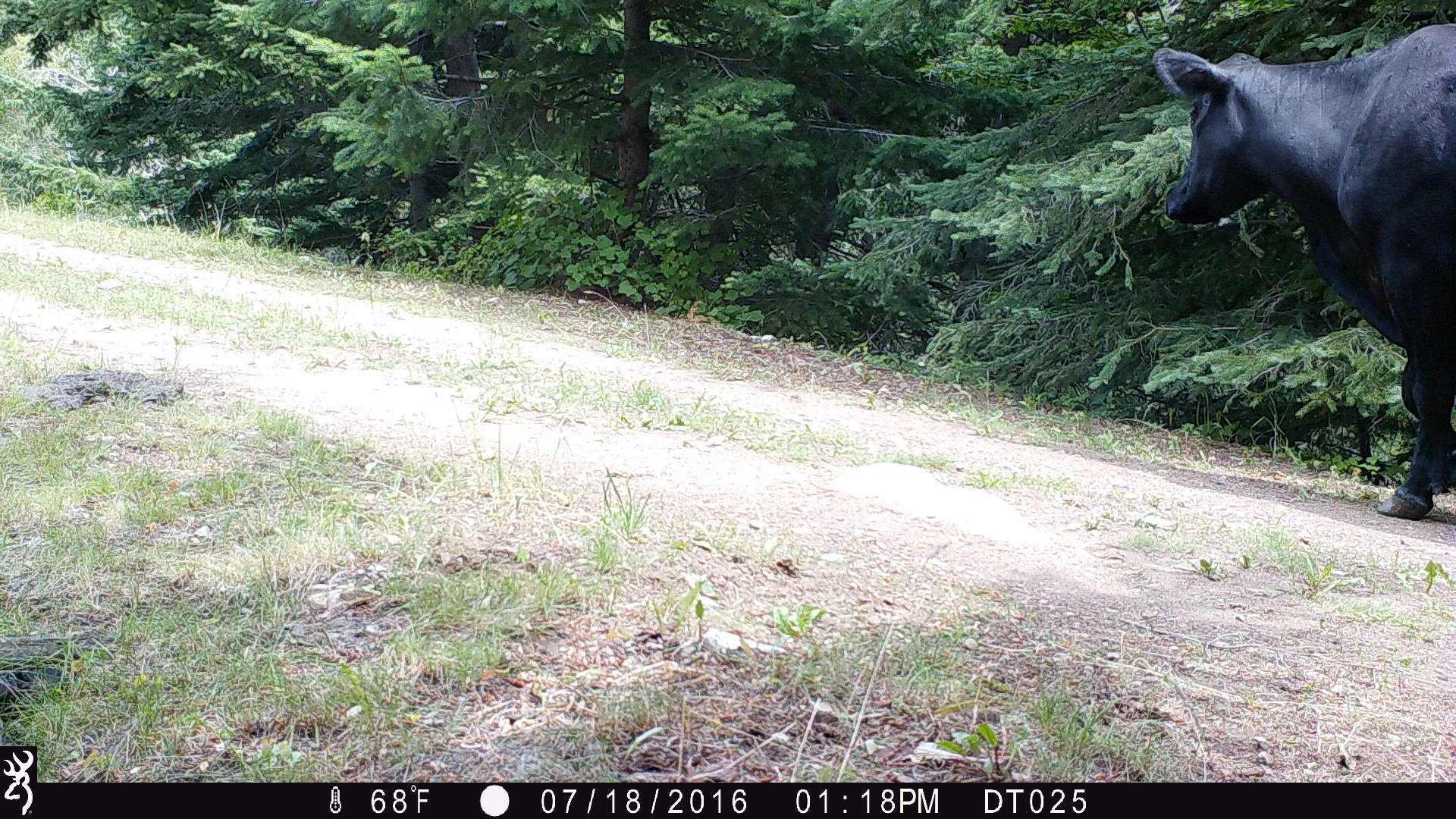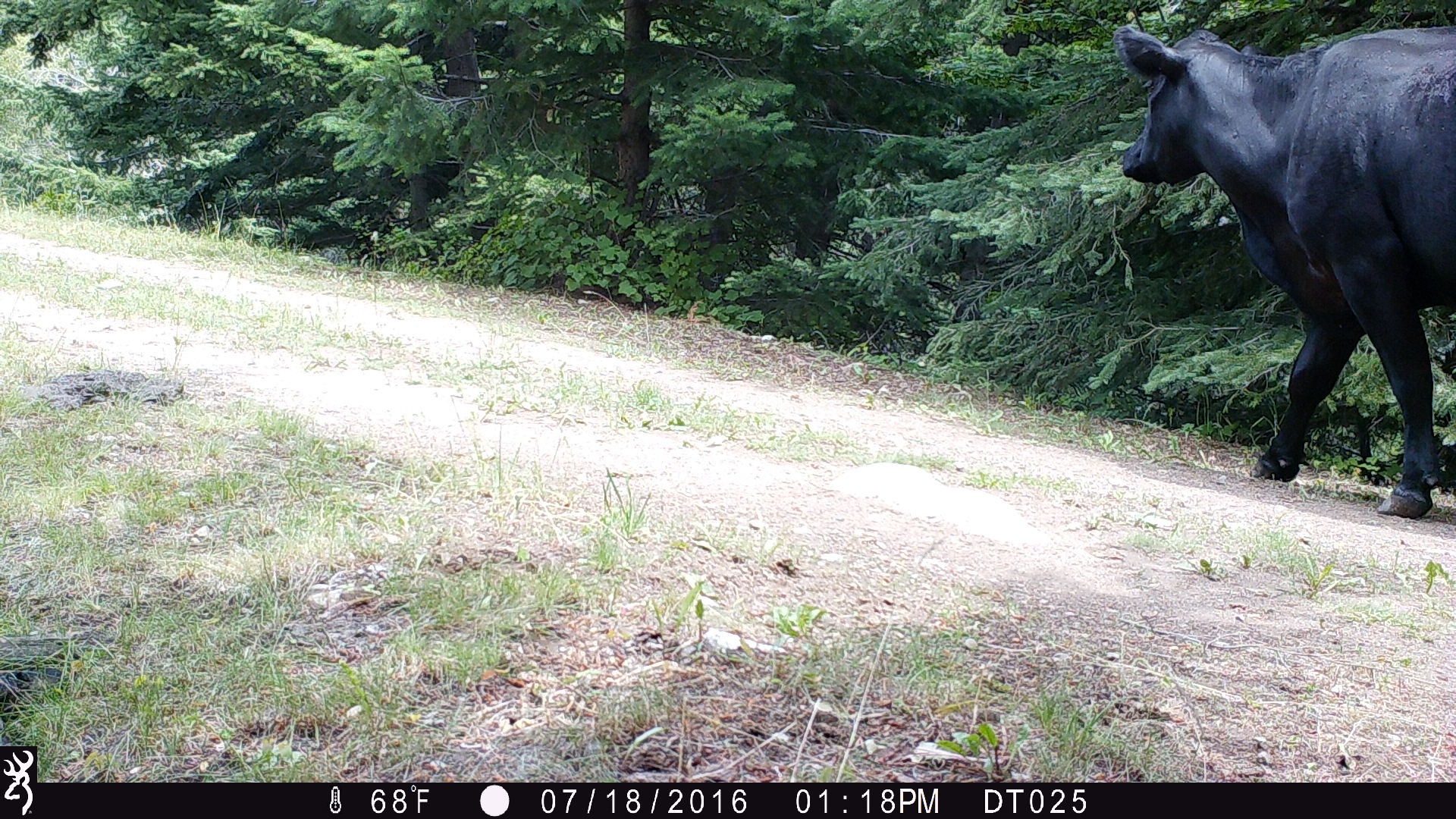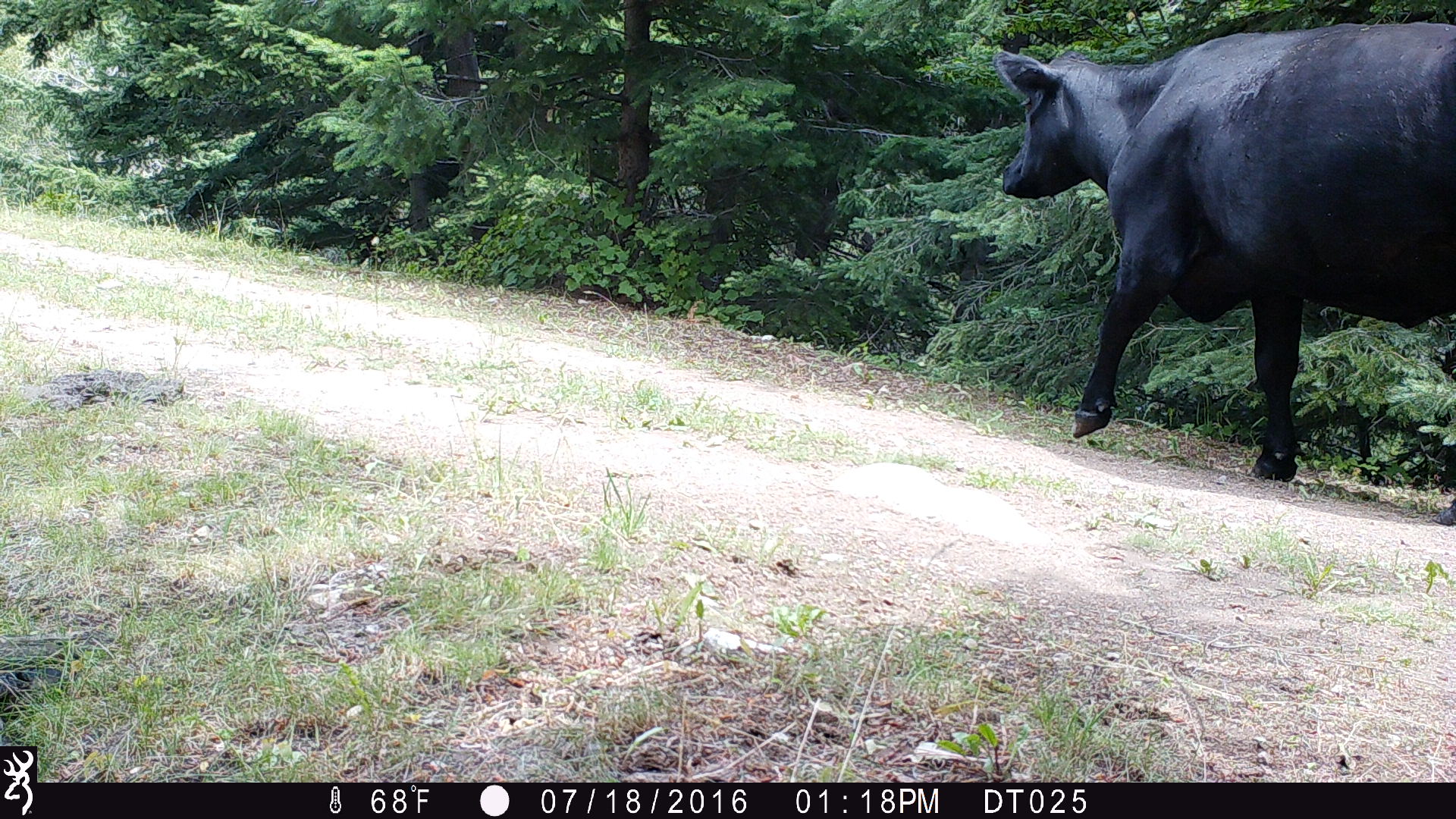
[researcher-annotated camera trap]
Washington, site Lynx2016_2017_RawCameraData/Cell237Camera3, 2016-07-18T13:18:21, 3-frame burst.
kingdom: Animalia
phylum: Chordata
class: Mammalia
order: Artiodactyla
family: Bovidae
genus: Bos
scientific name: Bos taurus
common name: domestic cattle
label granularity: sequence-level